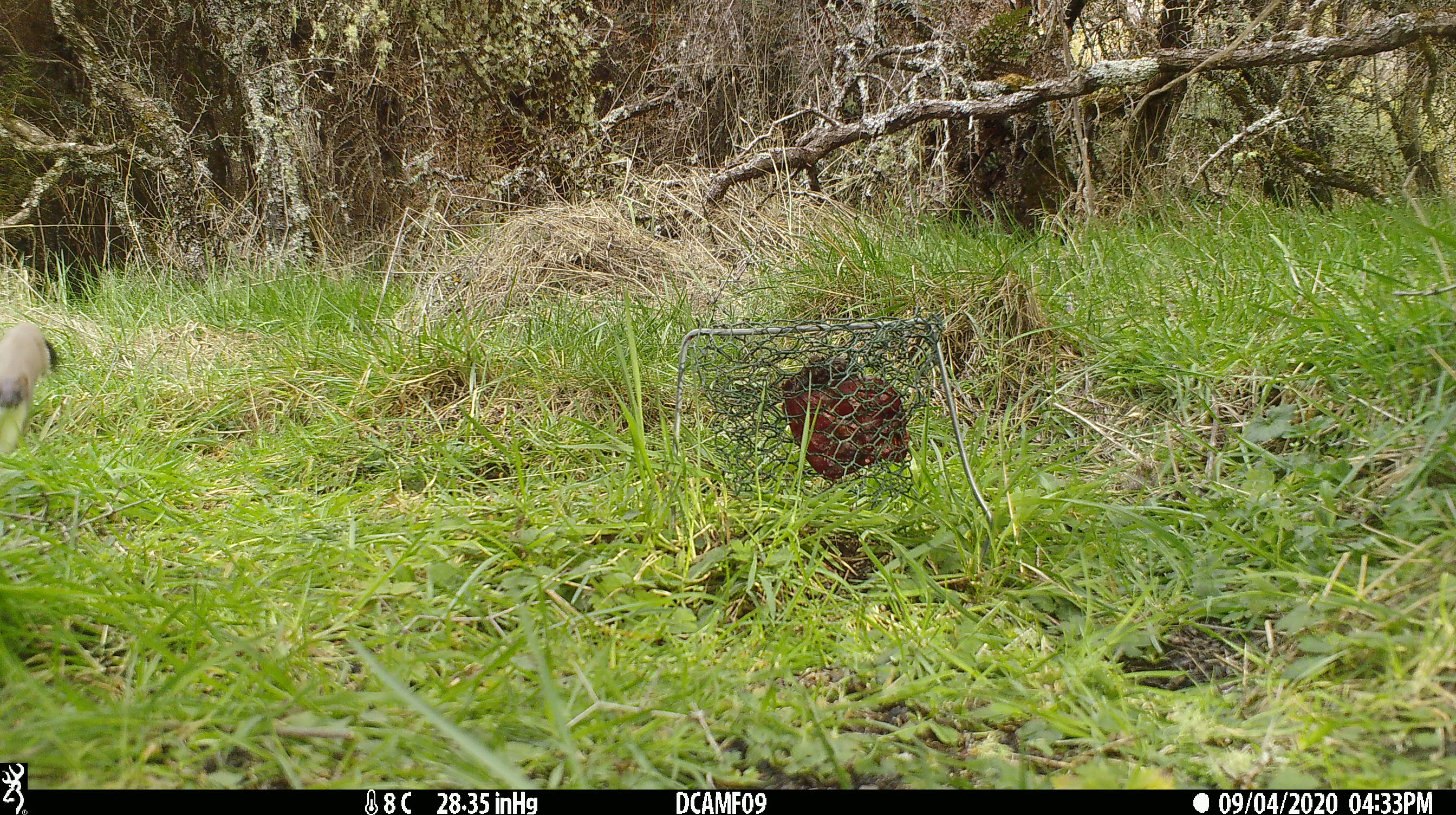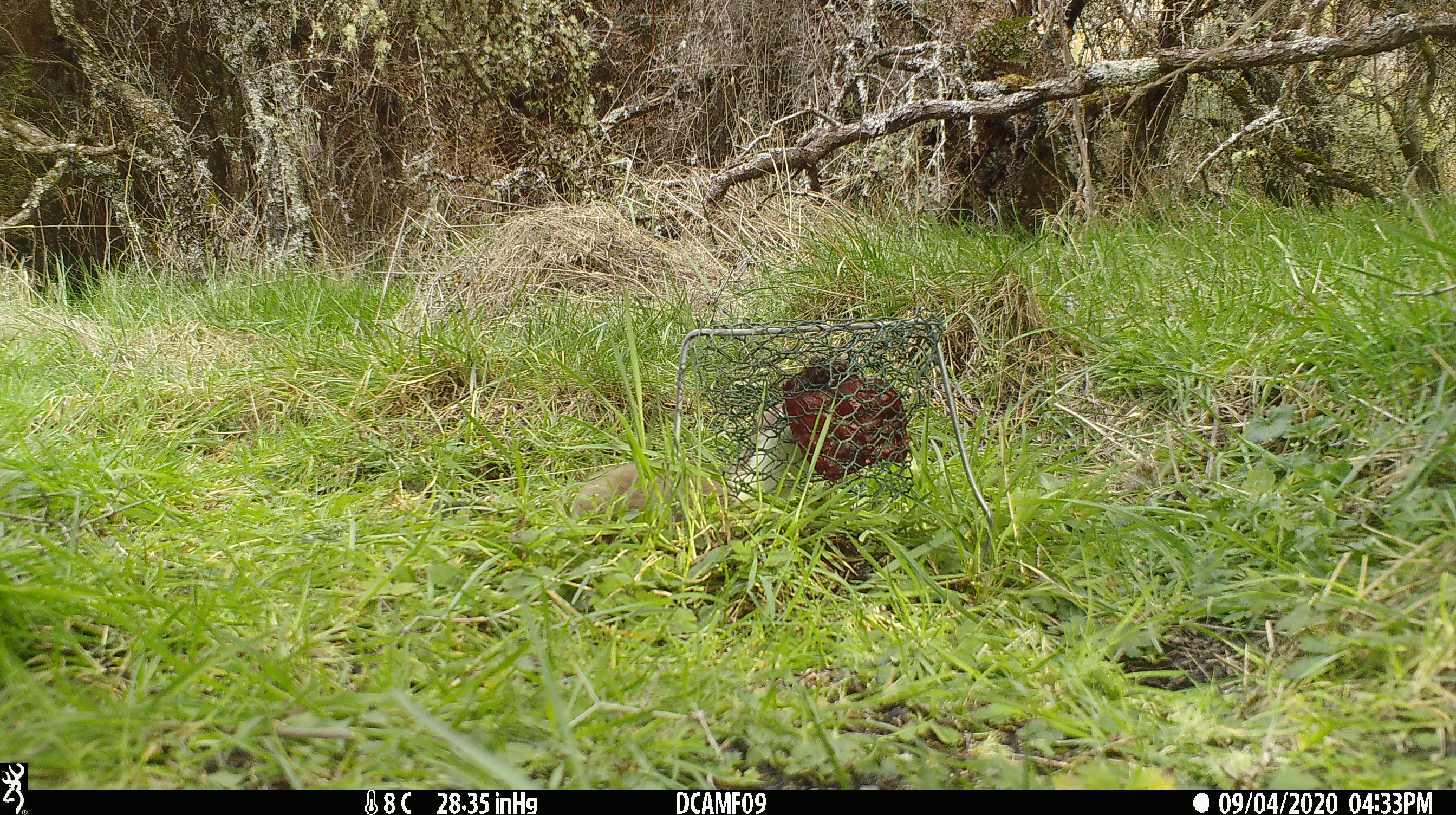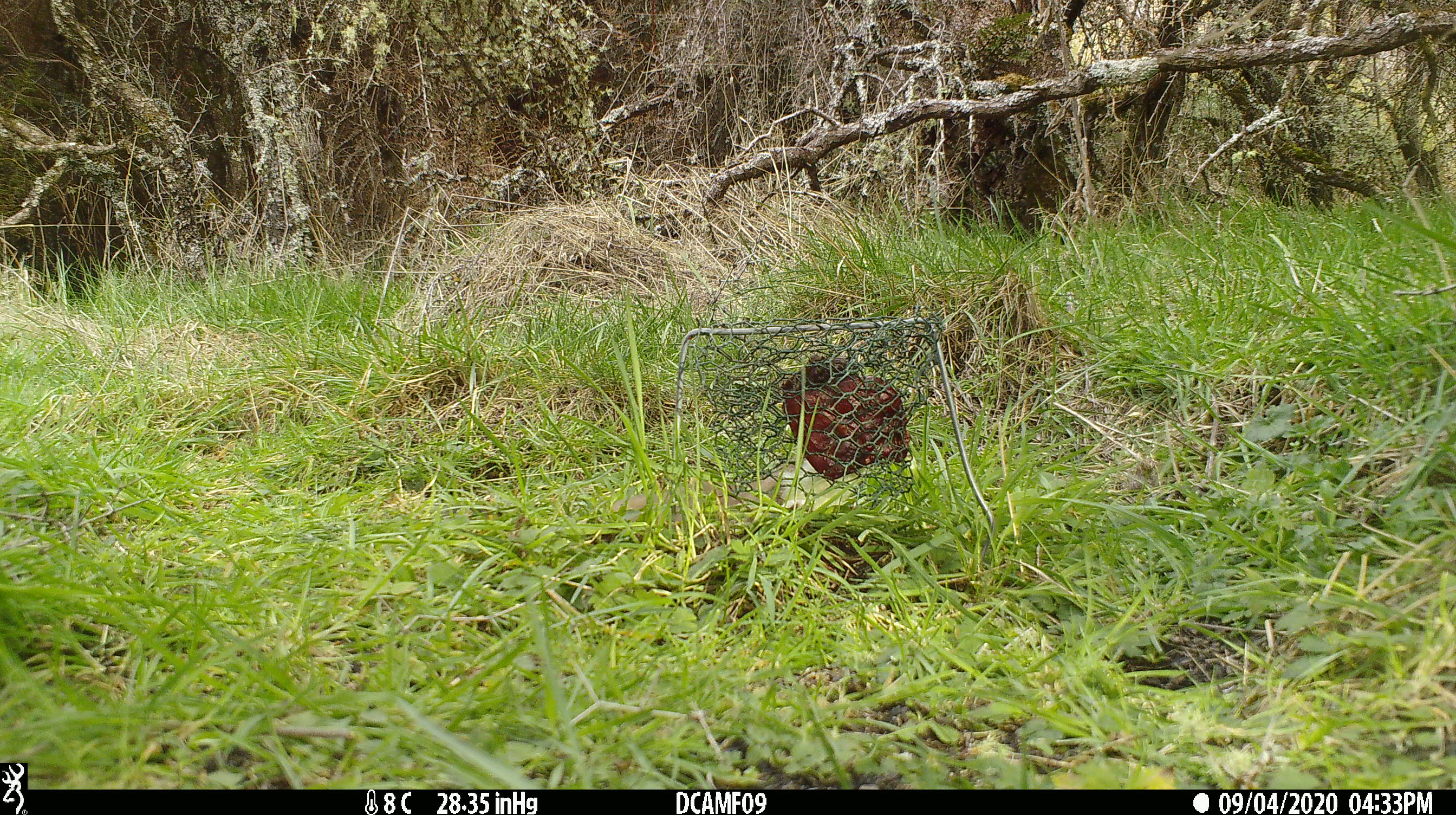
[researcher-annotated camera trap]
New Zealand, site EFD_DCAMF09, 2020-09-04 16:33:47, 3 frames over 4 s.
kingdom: Animalia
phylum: Chordata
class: Mammalia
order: Carnivora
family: Mustelidae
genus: Mustela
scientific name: Mustela erminea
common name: stoat